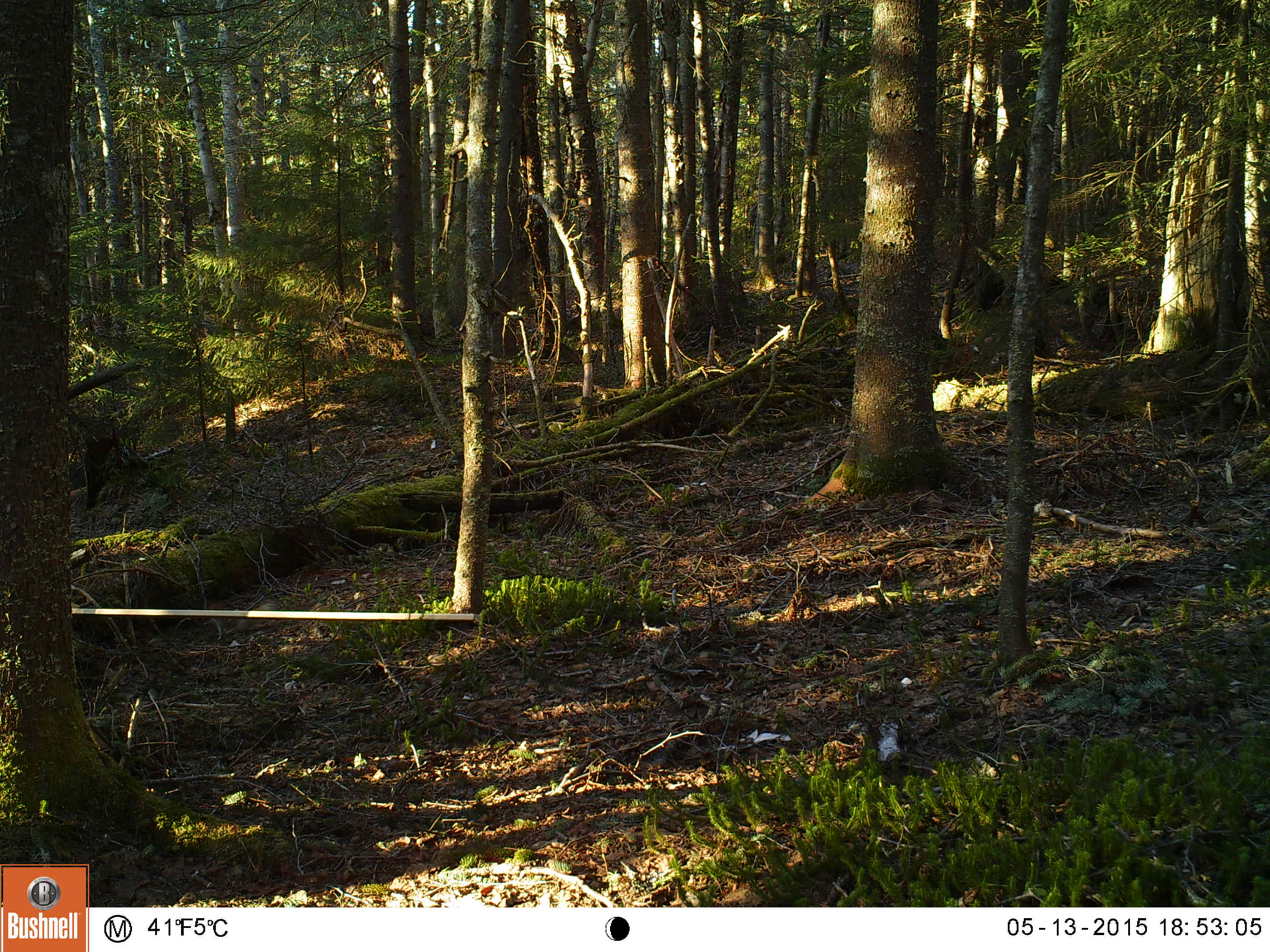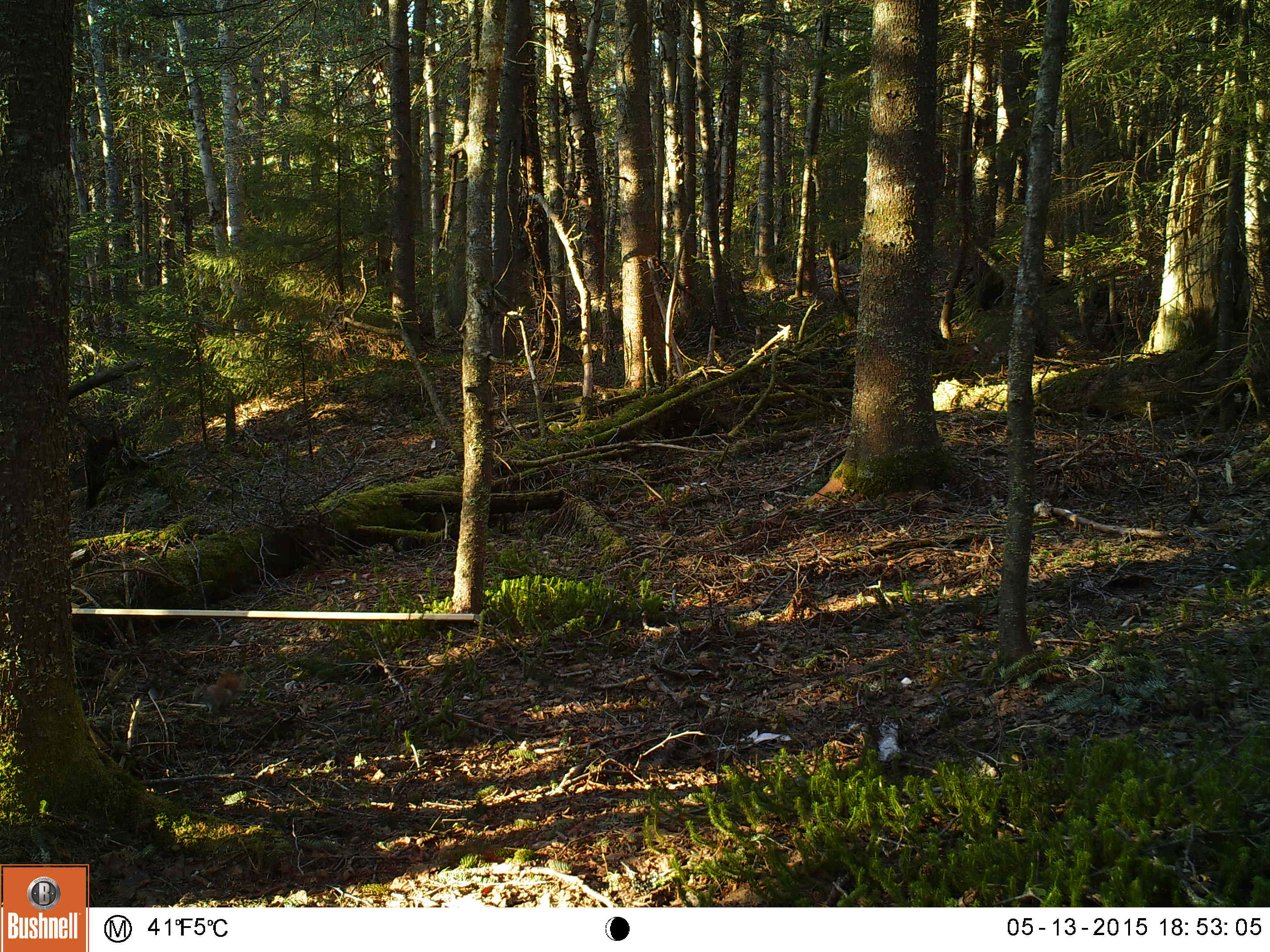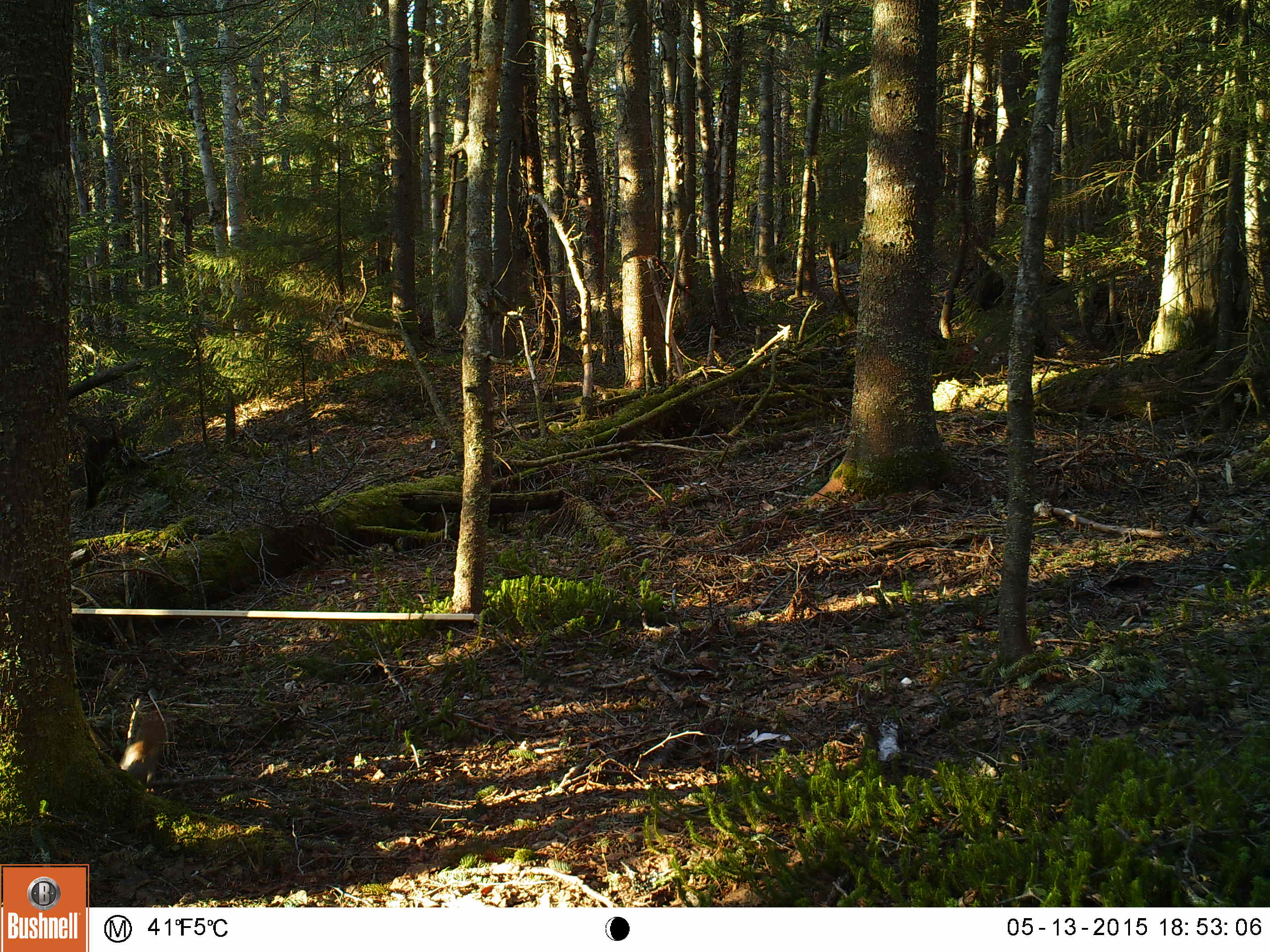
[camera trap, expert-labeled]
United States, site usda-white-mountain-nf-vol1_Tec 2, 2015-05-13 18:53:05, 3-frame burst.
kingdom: Animalia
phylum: Chordata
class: Mammalia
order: Rodentia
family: Sciuridae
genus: Tamiasciurus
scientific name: Tamiasciurus hudsonicus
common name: red squirrel